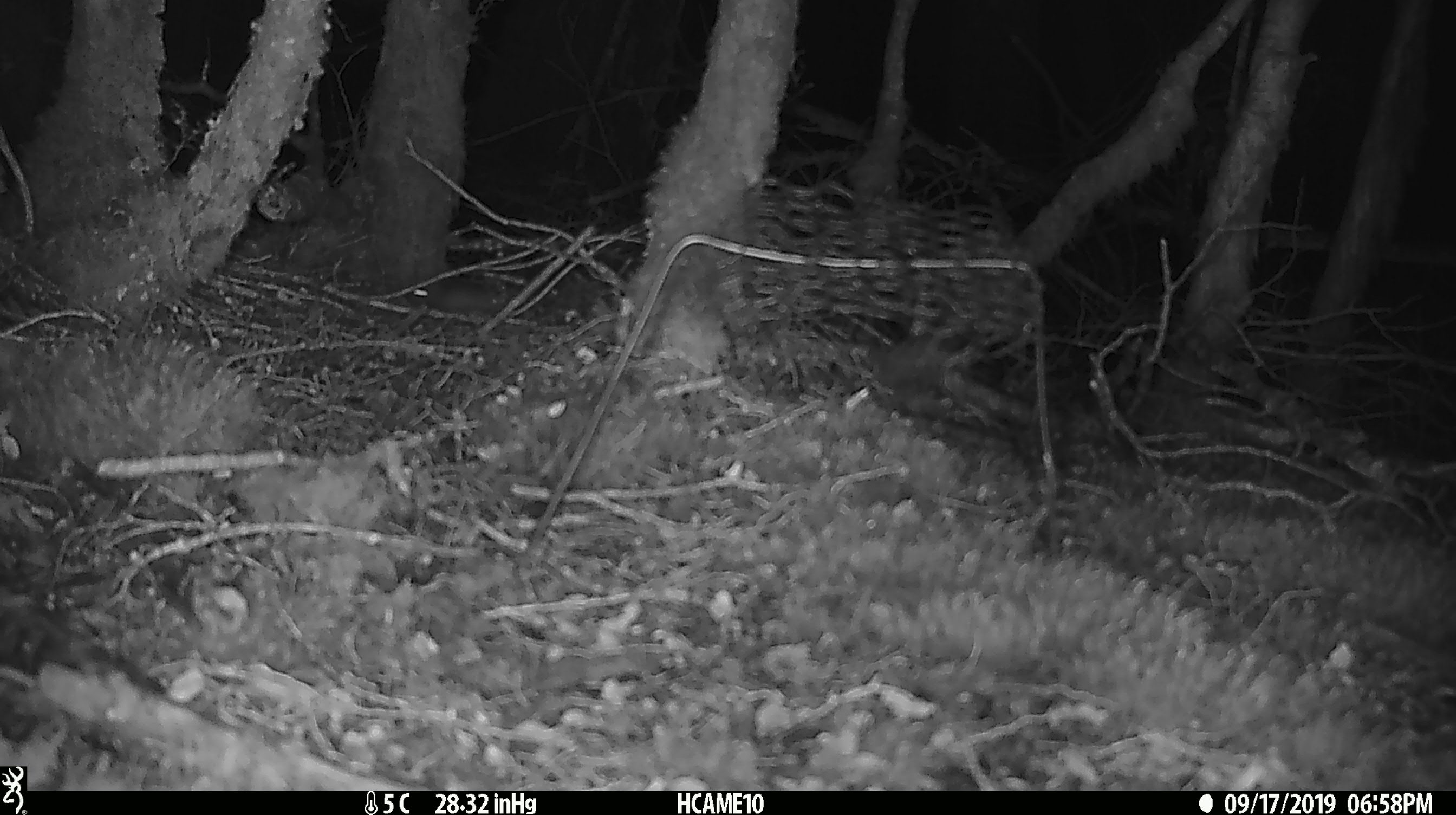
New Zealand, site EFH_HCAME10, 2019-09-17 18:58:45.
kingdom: Animalia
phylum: Chordata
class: Mammalia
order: Rodentia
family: Muridae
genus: Mus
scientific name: Mus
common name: mouse